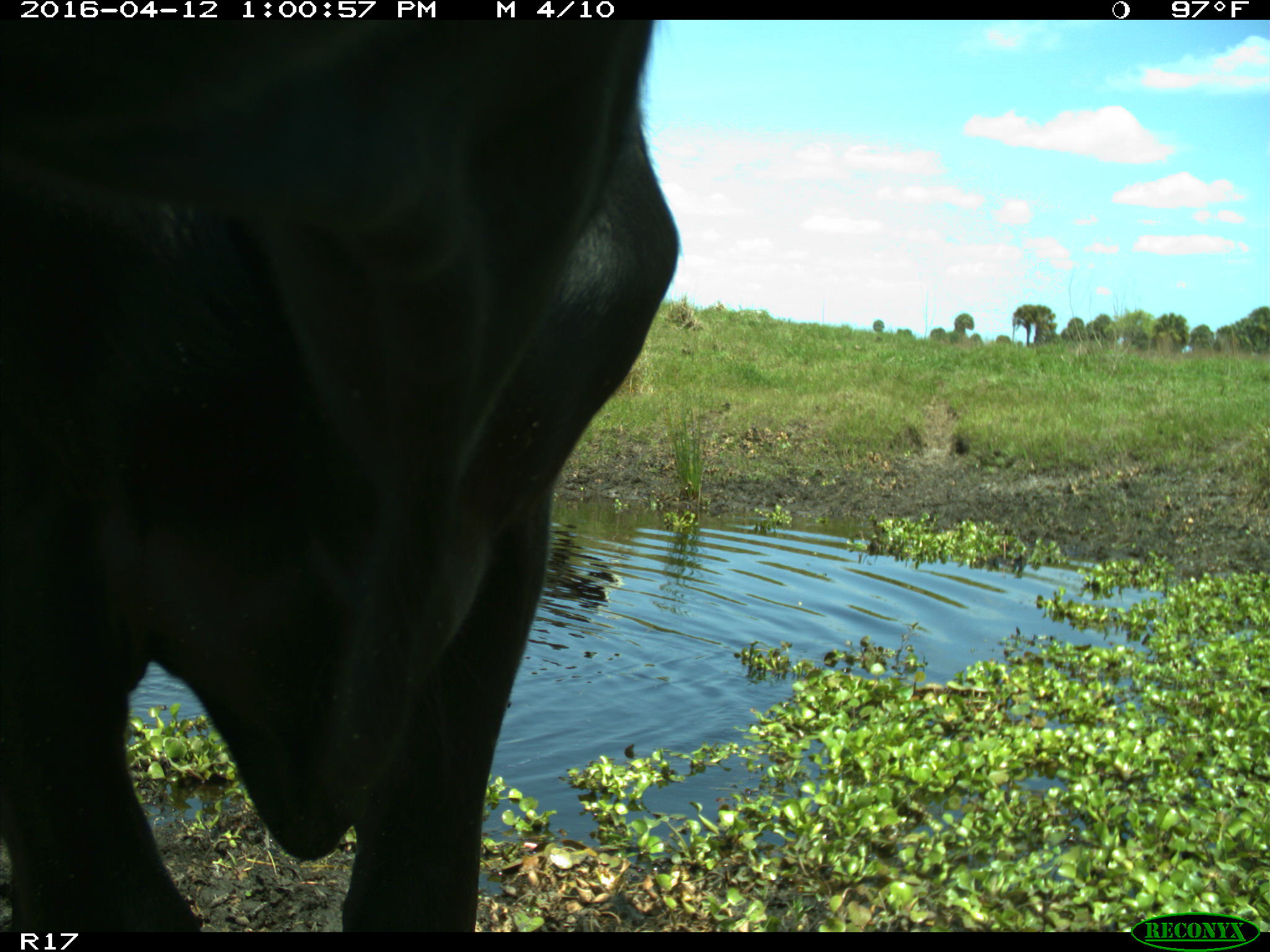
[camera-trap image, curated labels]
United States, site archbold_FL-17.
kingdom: Animalia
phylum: Chordata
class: Mammalia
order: Artiodactyla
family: Bovidae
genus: Bos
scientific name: Bos taurus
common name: domestic cow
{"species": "Bos taurus (domestic cow)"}